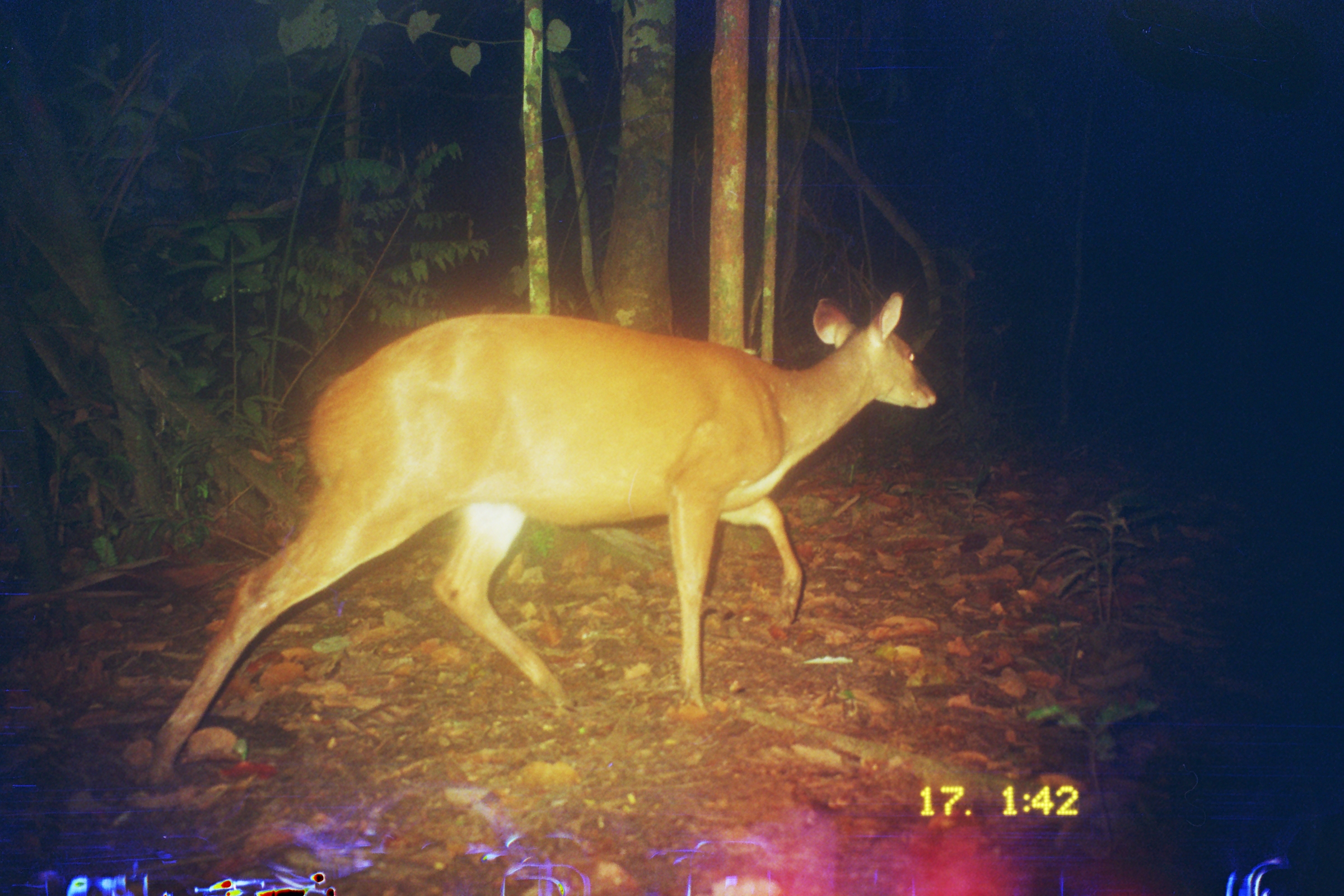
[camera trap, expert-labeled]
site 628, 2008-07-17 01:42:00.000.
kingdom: Animalia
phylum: Chordata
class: Mammalia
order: Artiodactyla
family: Cervidae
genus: Mazama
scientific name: Mazama americana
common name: red brocket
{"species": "Mazama americana (red brocket)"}